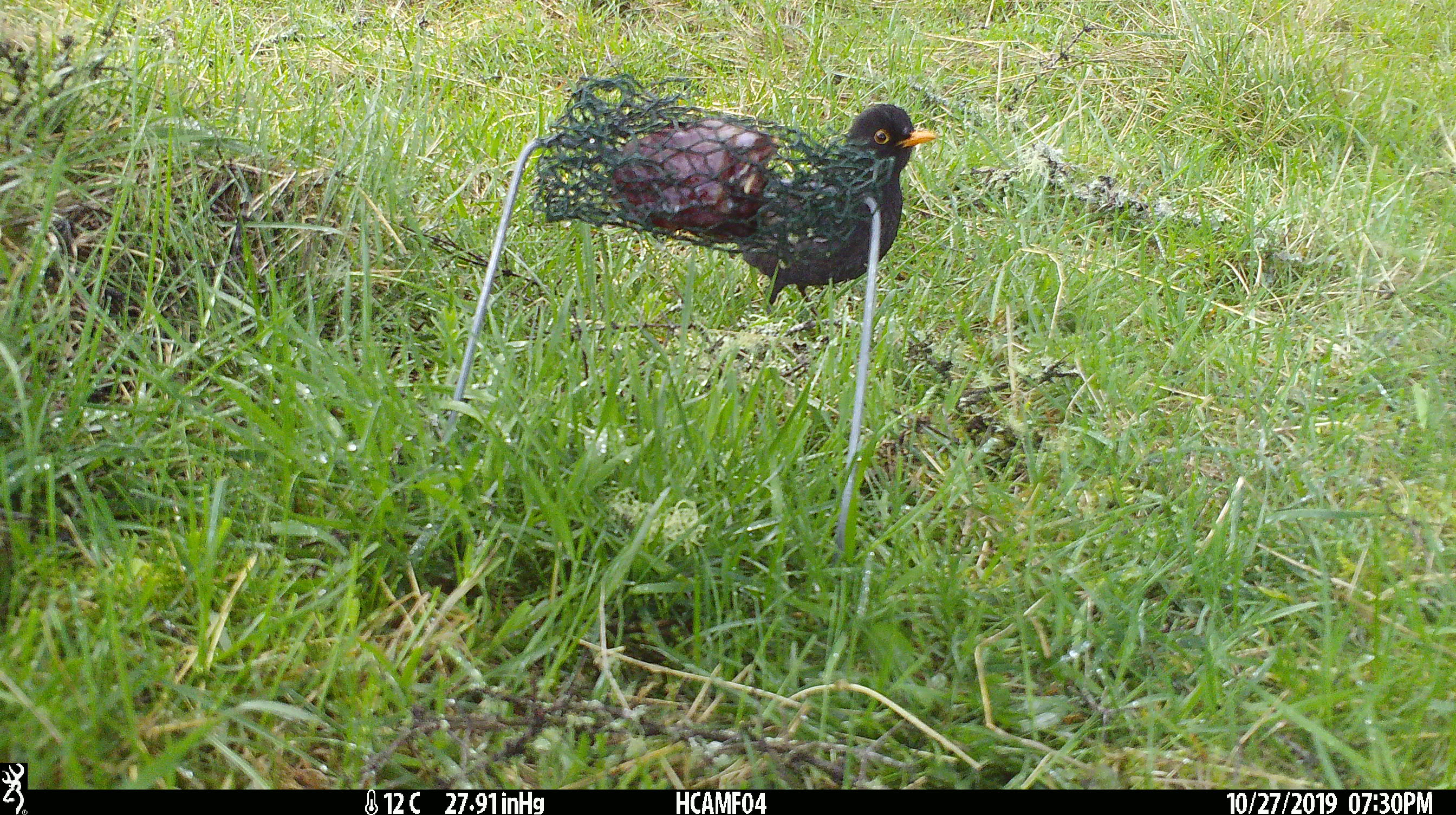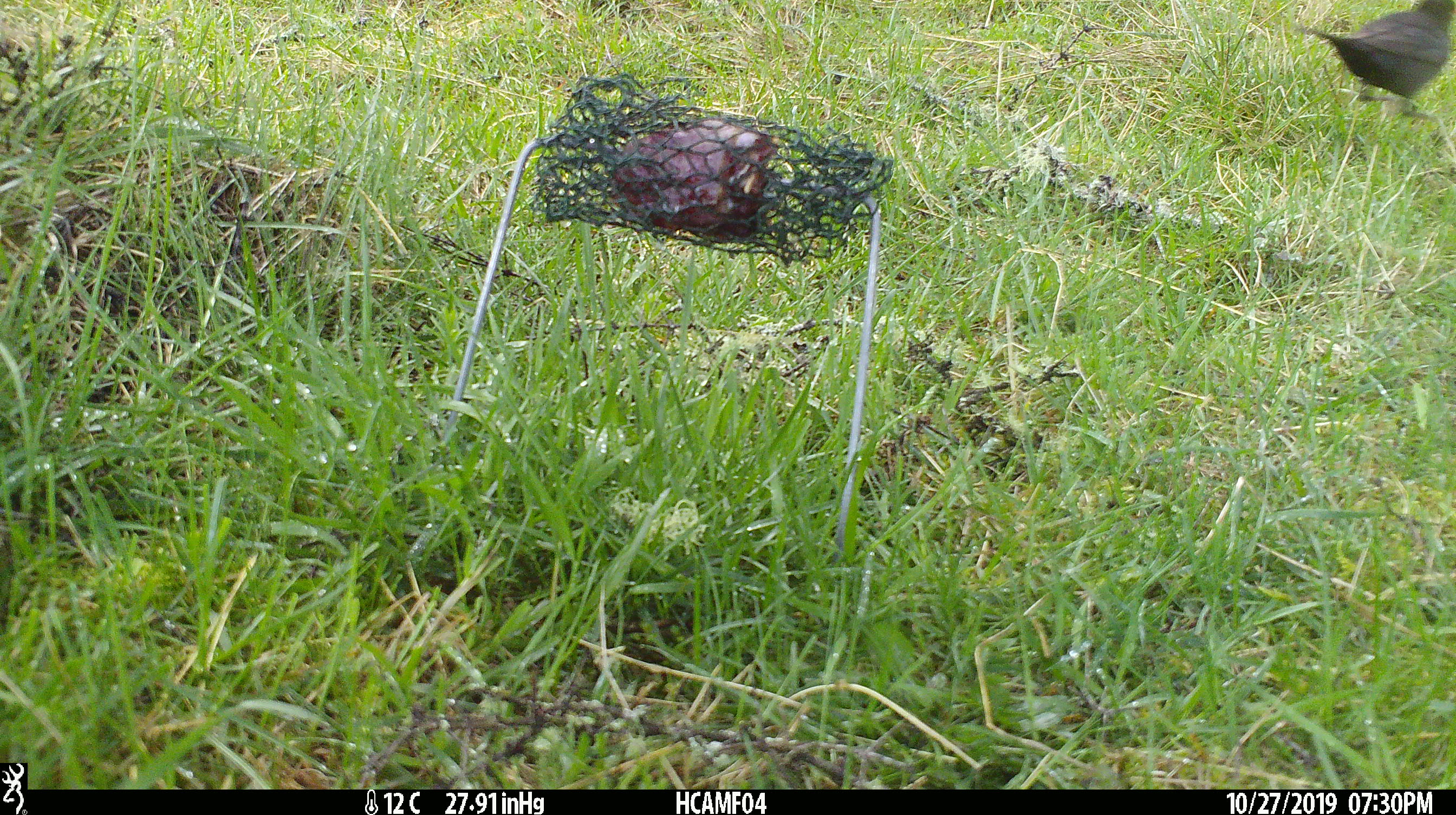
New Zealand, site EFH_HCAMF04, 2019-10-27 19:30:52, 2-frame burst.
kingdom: Animalia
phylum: Chordata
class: Aves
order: Passeriformes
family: Turdidae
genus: Turdus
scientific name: Turdus merula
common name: eurasian blackbird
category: blackbird